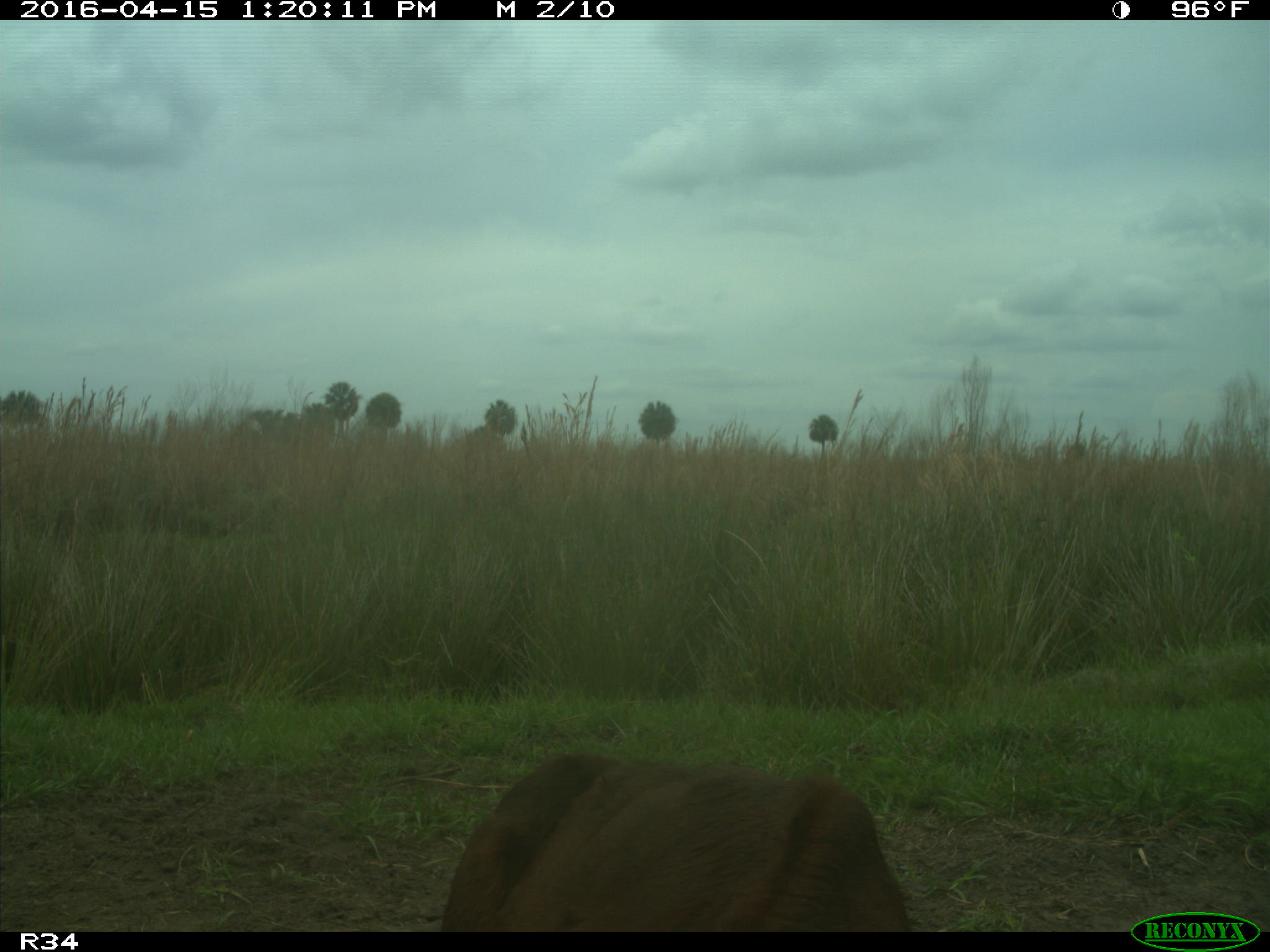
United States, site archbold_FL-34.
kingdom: Animalia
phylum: Chordata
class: Mammalia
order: Artiodactyla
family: Bovidae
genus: Bos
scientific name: Bos taurus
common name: domestic cow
Bos taurus (domestic cow).